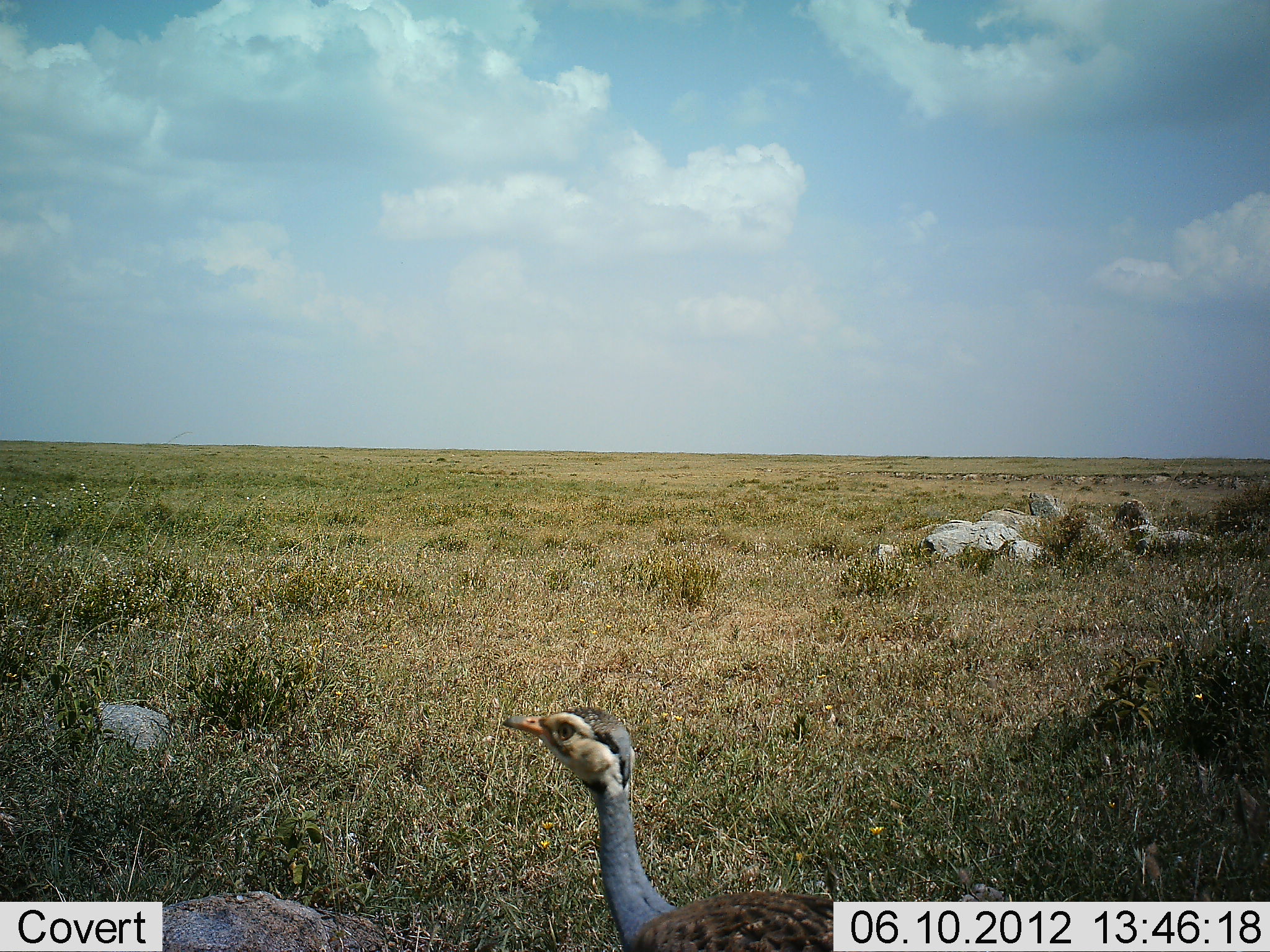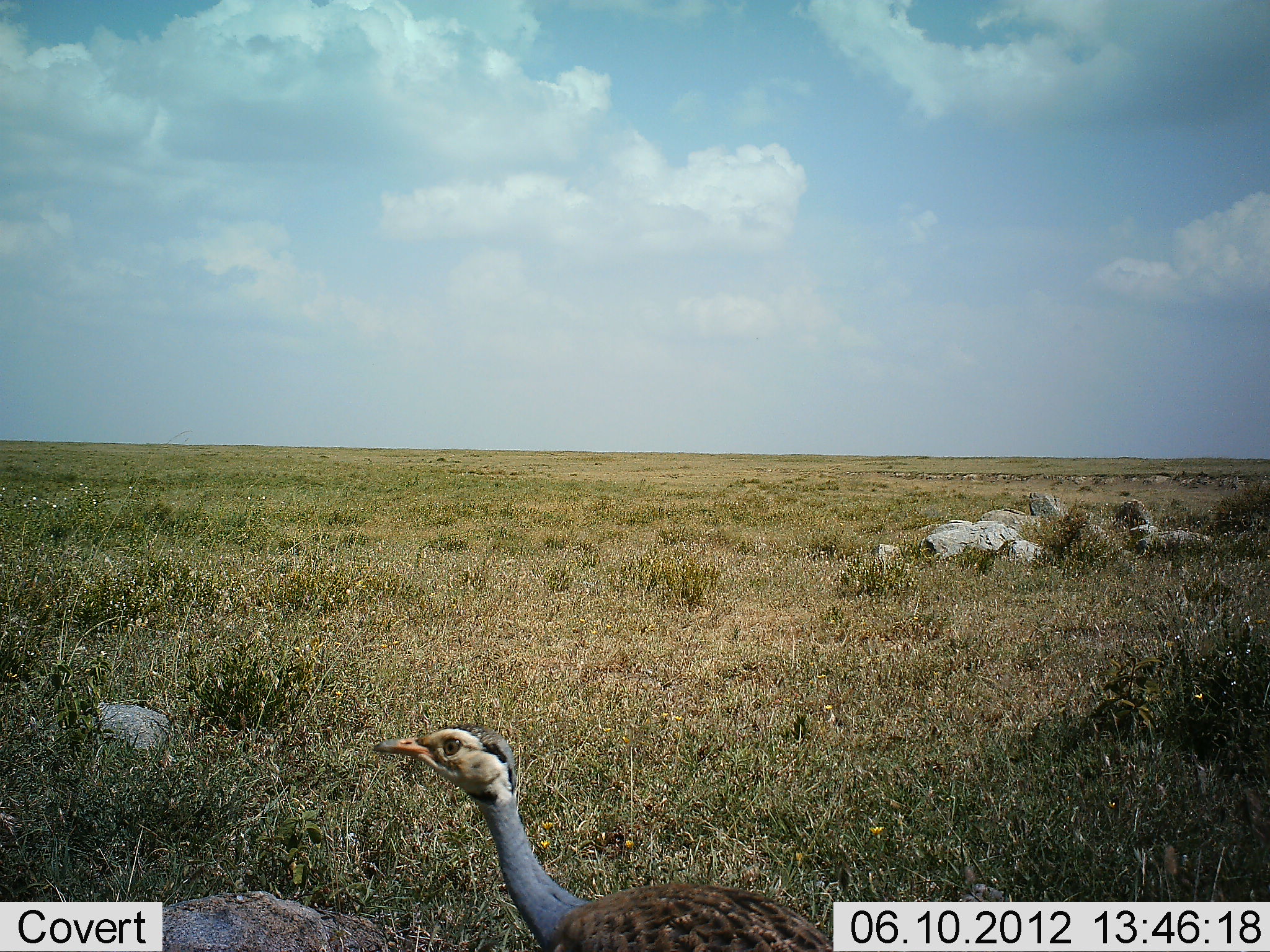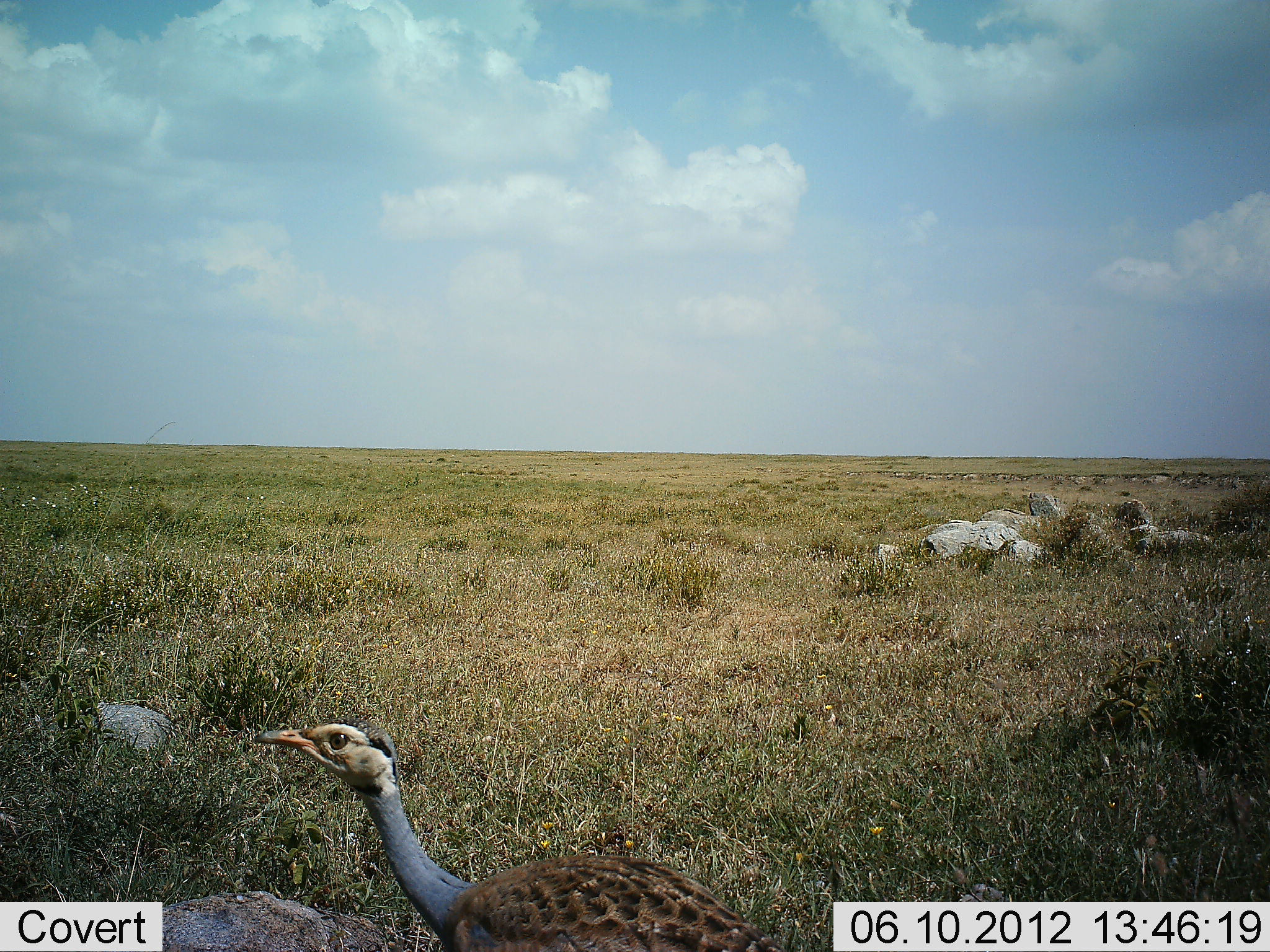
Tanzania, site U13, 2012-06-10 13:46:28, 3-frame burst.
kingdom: Animalia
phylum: Chordata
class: Aves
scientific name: Aves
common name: bird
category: otherbird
Otherbird (bird) (Aves), count 1. Behavior (volunteer vote fractions): standing 50%, resting 0%, moving 50%, interacting 0%. Young present (vote fraction): 0%. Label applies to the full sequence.